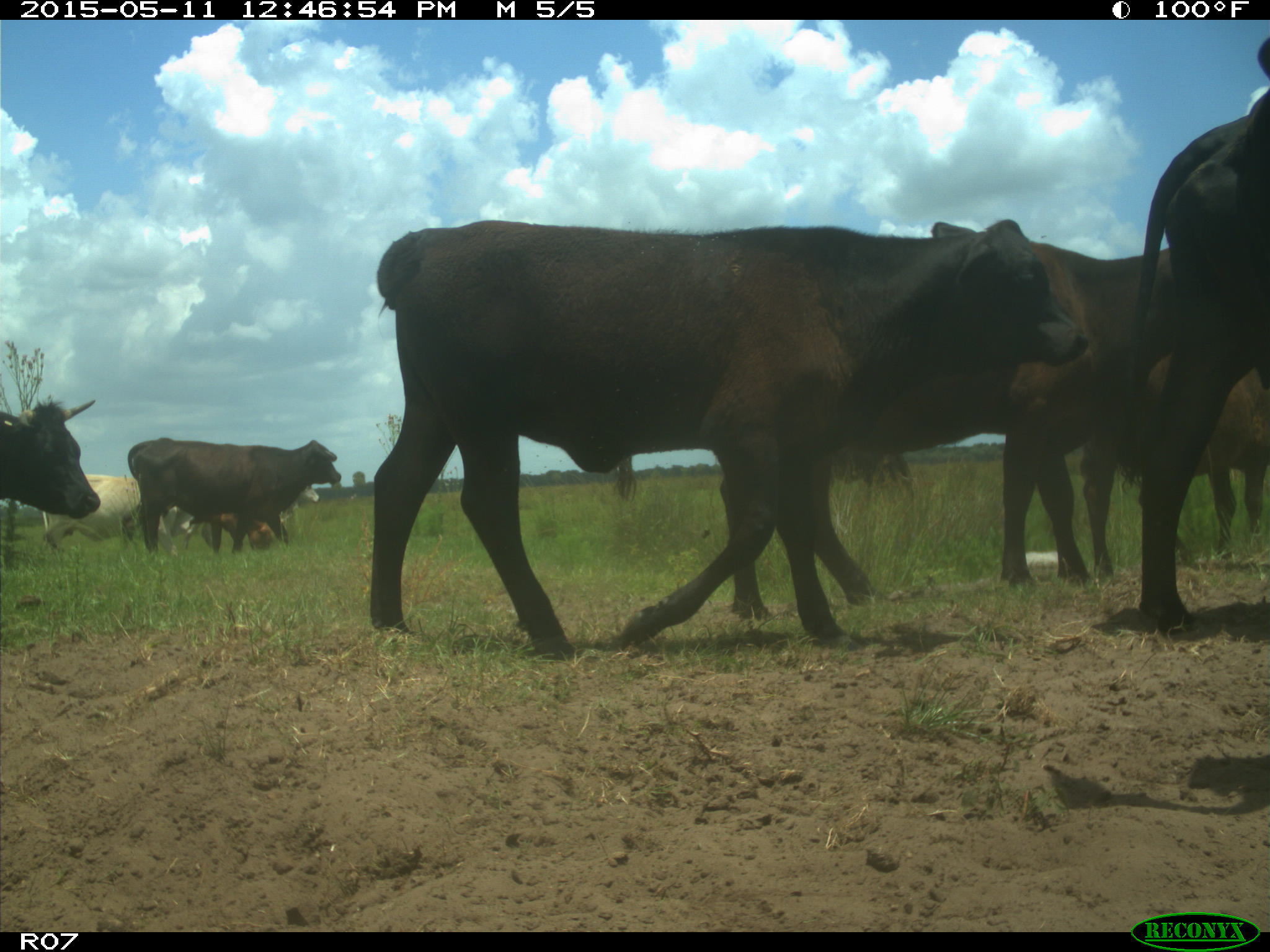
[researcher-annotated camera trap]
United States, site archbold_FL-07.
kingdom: Animalia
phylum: Chordata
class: Mammalia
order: Artiodactyla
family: Bovidae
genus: Bos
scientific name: Bos taurus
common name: domestic cow